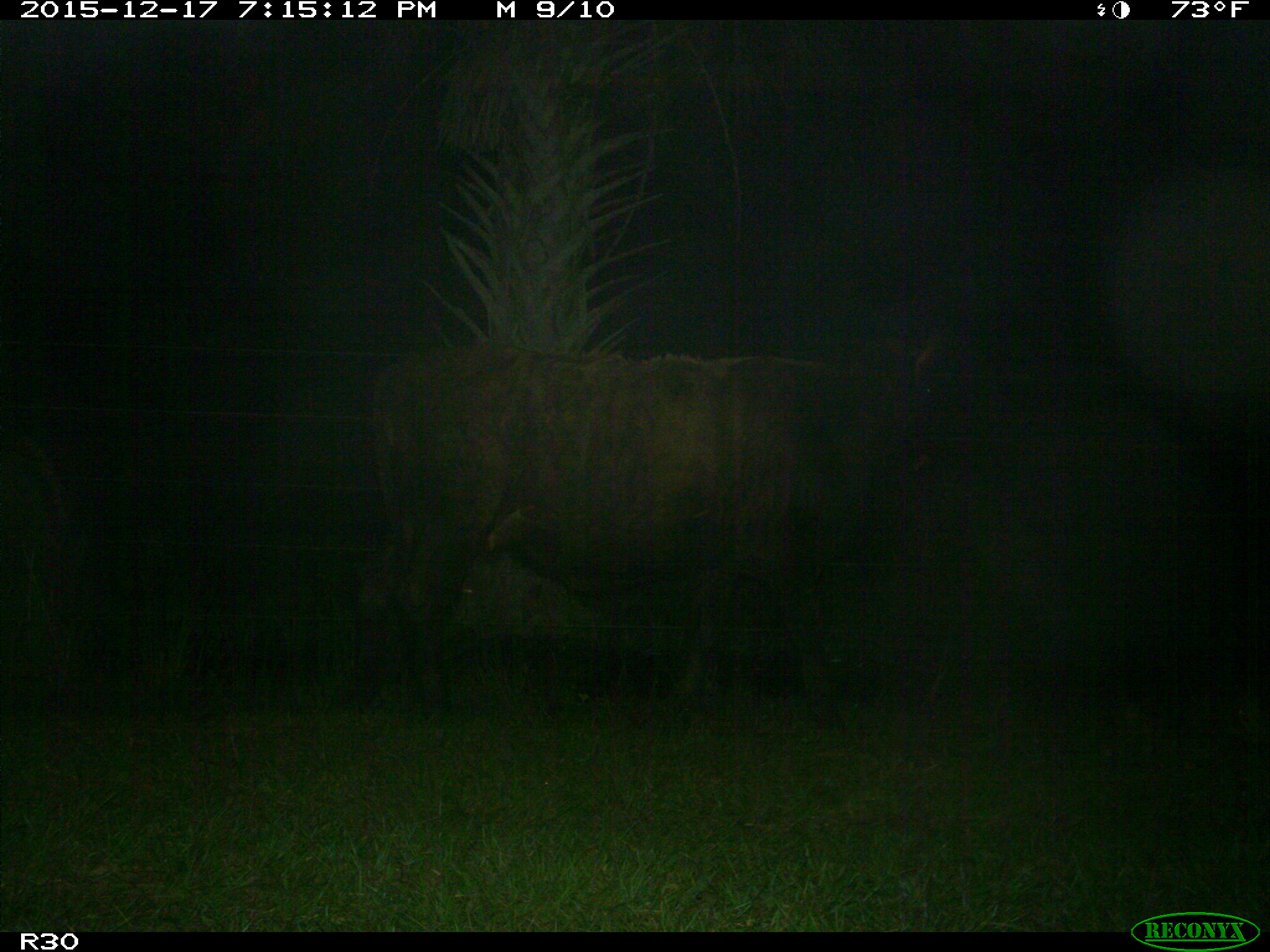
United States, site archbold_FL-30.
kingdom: Animalia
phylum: Chordata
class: Mammalia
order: Artiodactyla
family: Bovidae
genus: Bos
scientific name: Bos taurus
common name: domestic cow